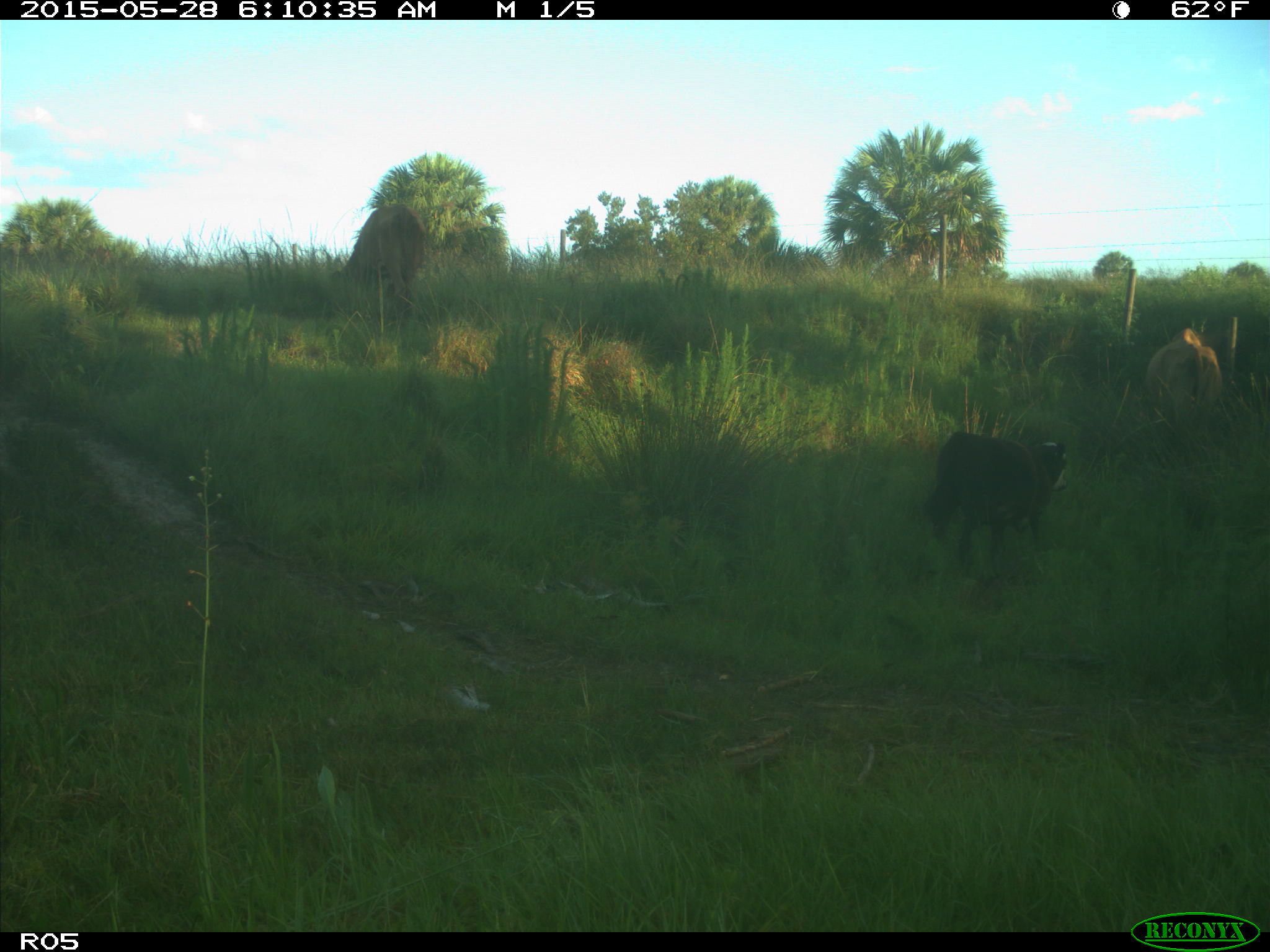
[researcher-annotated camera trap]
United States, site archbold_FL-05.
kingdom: Animalia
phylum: Chordata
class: Mammalia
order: Artiodactyla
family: Bovidae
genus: Bos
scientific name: Bos taurus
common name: domestic cow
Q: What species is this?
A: Bos taurus (domestic cow).